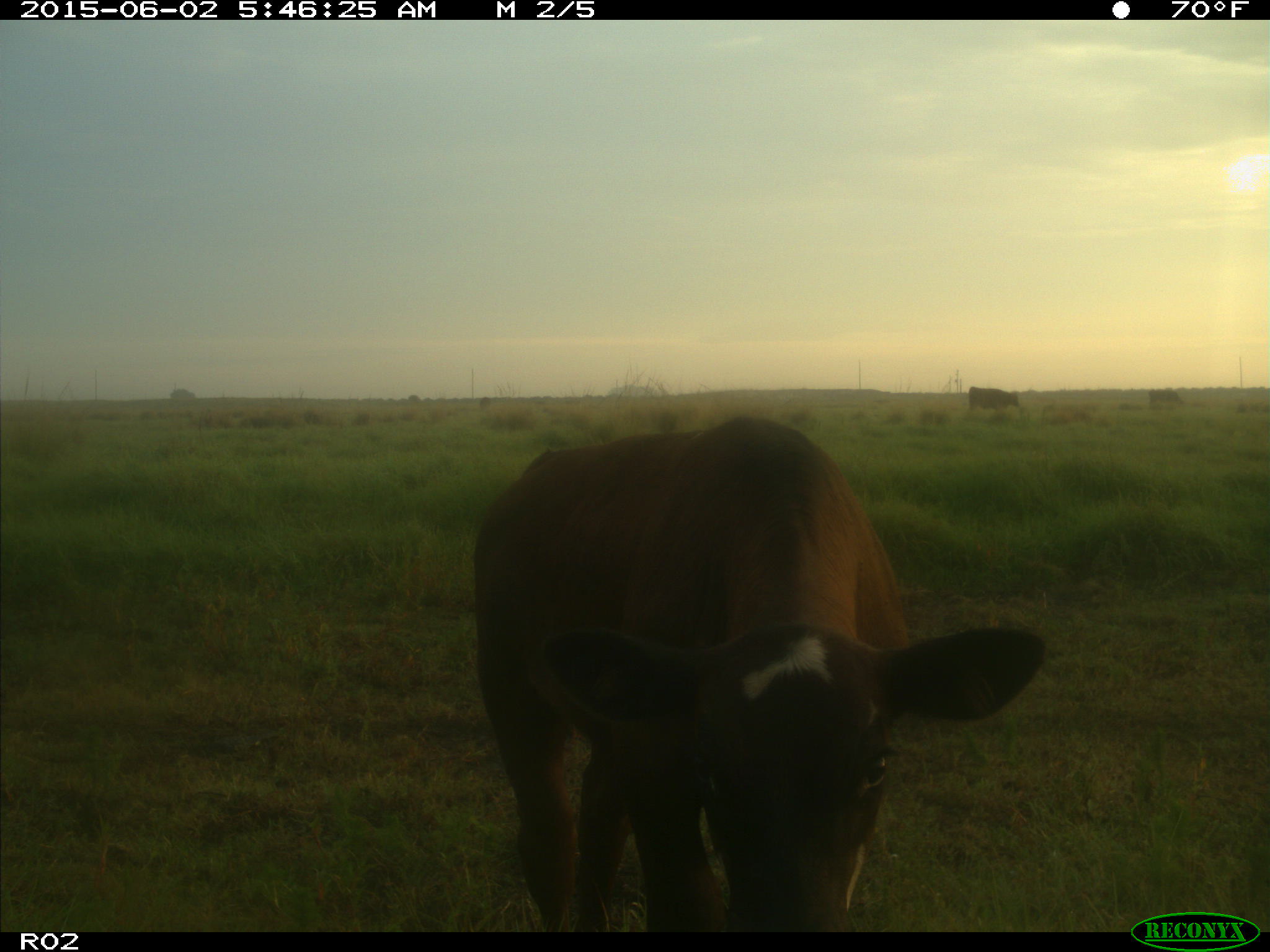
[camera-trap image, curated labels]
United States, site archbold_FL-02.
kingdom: Animalia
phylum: Chordata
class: Mammalia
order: Artiodactyla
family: Bovidae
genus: Bos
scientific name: Bos taurus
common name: domestic cow